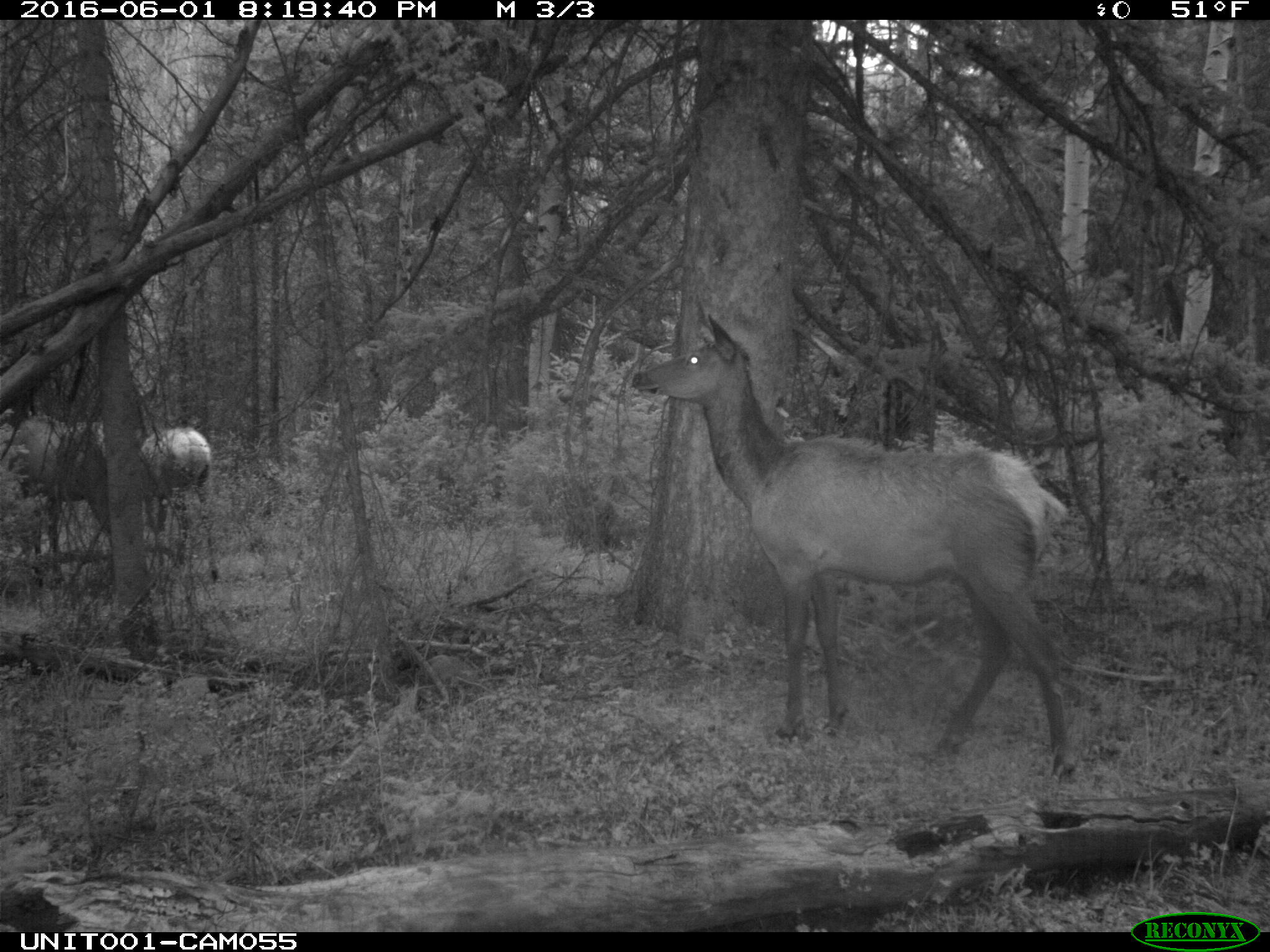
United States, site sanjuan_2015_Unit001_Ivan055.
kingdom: Animalia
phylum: Chordata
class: Mammalia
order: Artiodactyla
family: Cervidae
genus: Cervus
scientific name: Cervus elaphus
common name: red deer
Cervus elaphus (red deer).